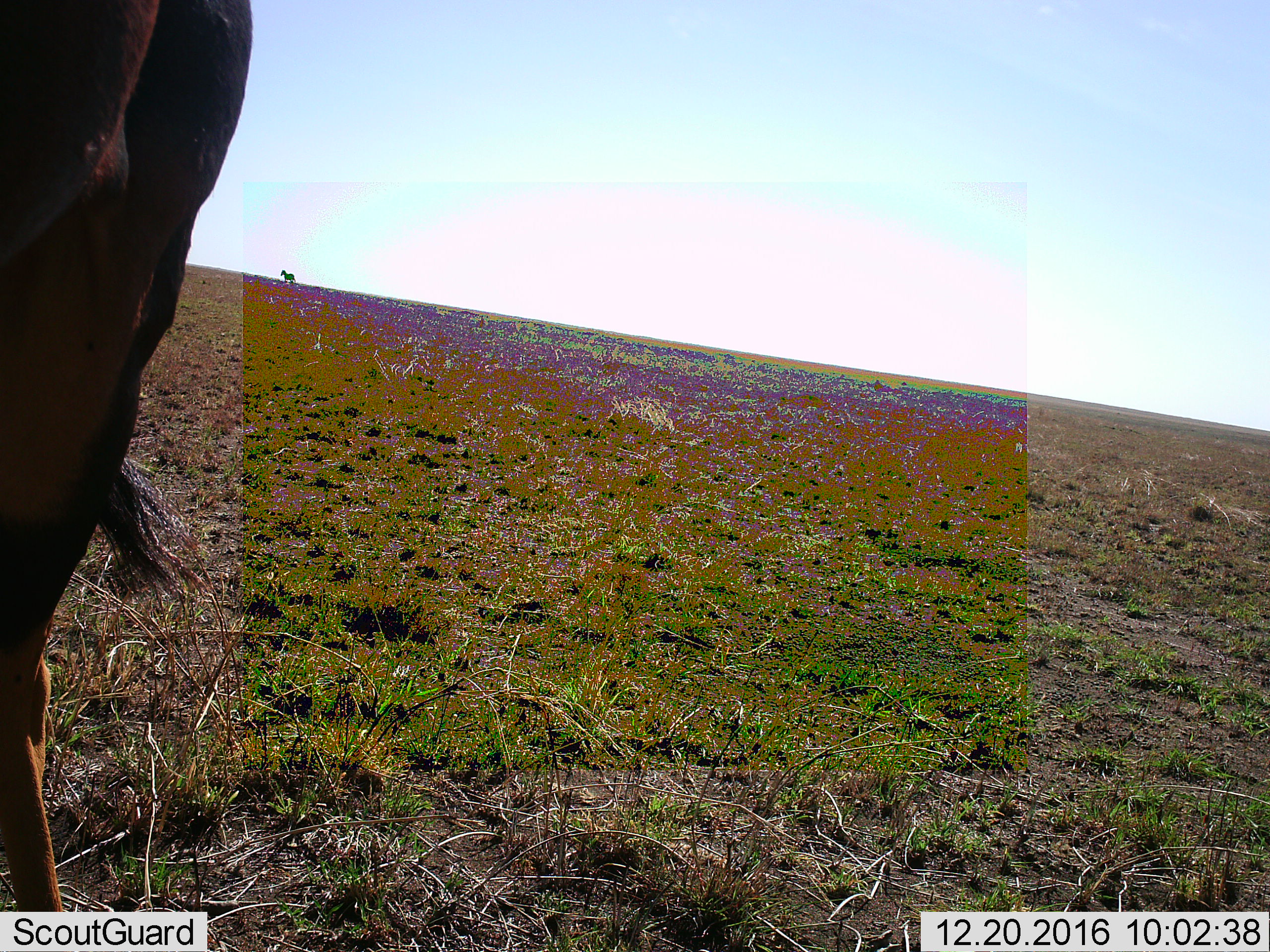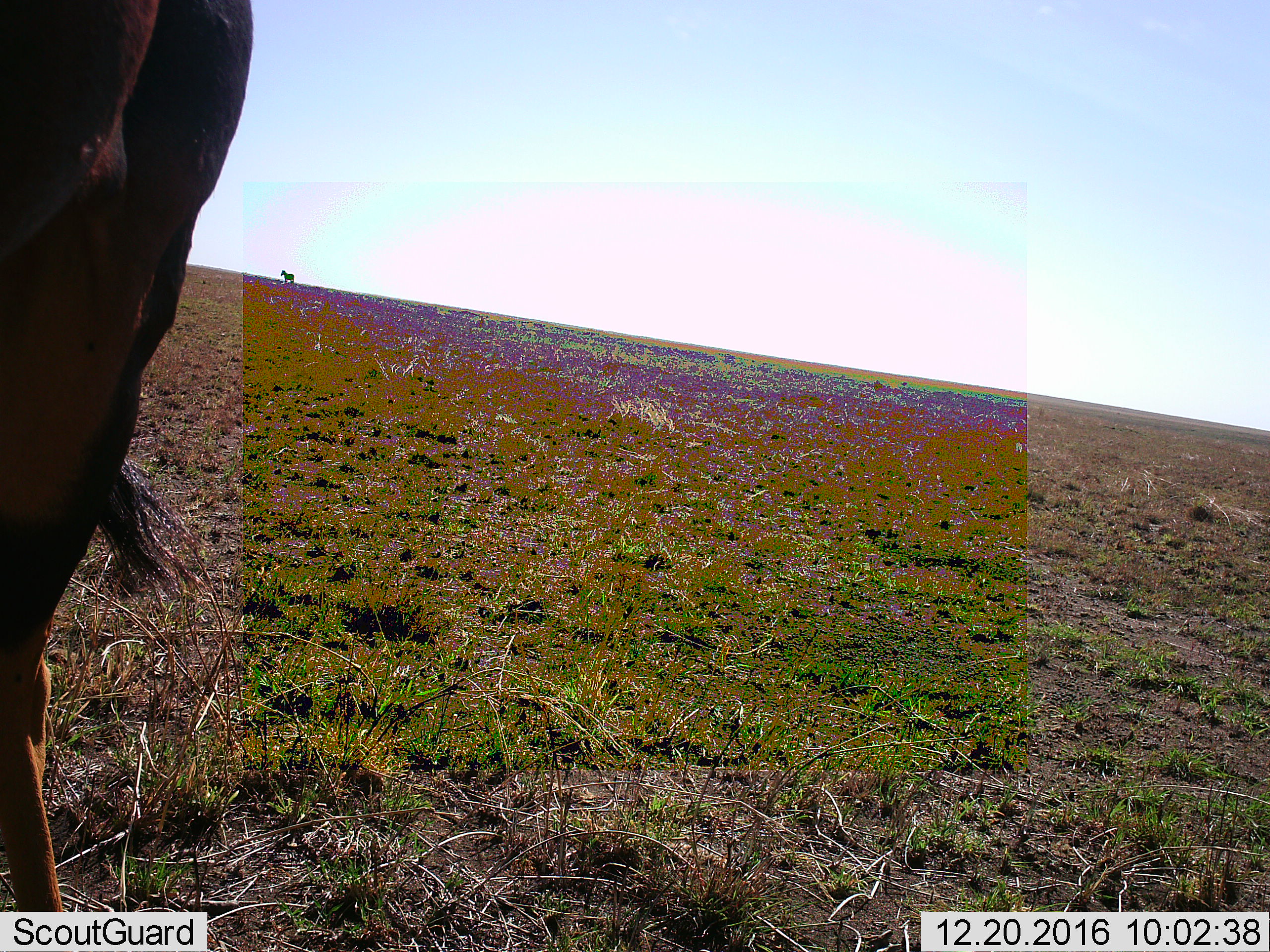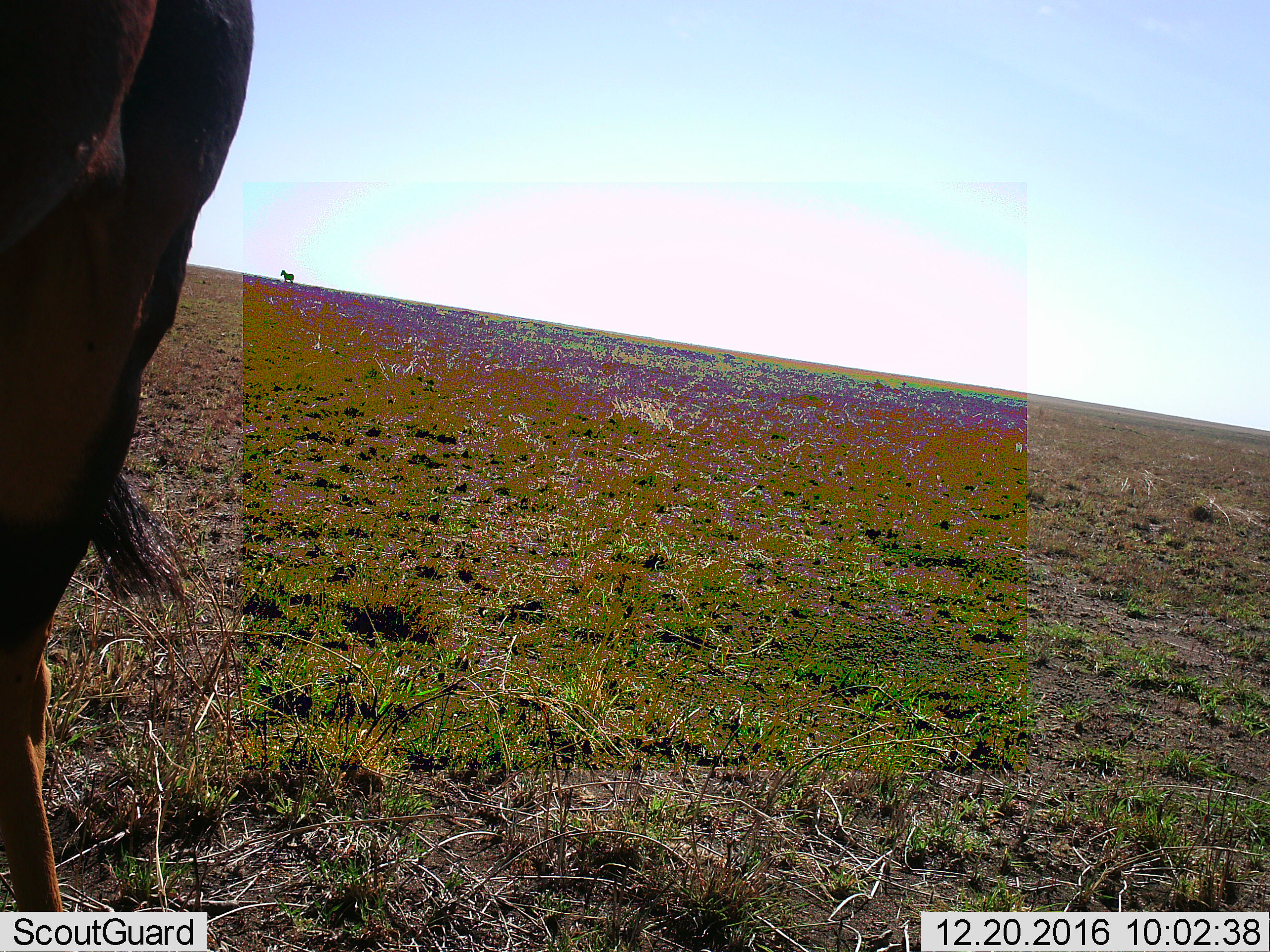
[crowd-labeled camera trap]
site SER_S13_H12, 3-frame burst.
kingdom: Animalia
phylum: Chordata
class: Mammalia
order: Perissodactyla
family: Equidae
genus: Equus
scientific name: Equus quagga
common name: plains zebra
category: zebraplains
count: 1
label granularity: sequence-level